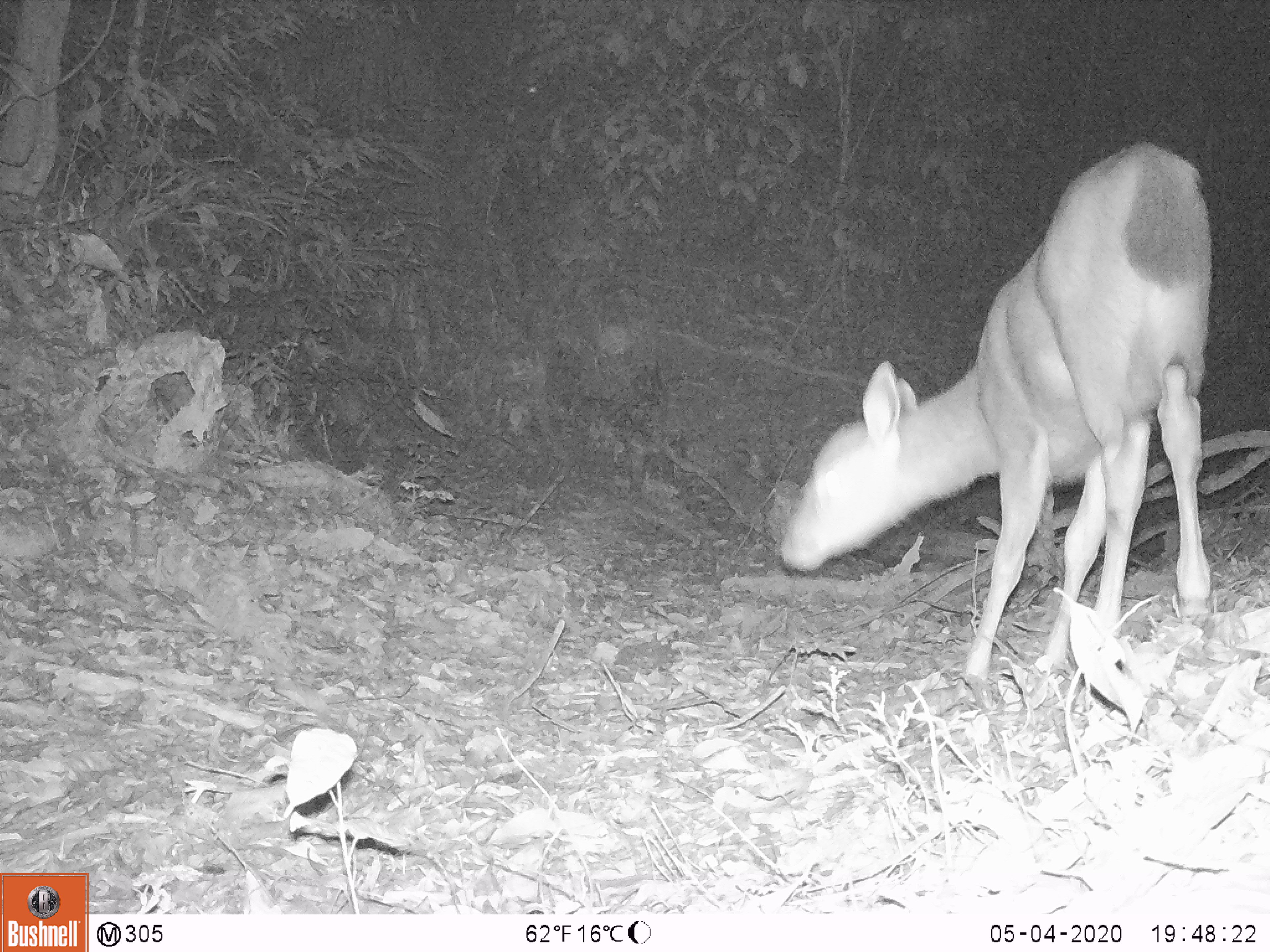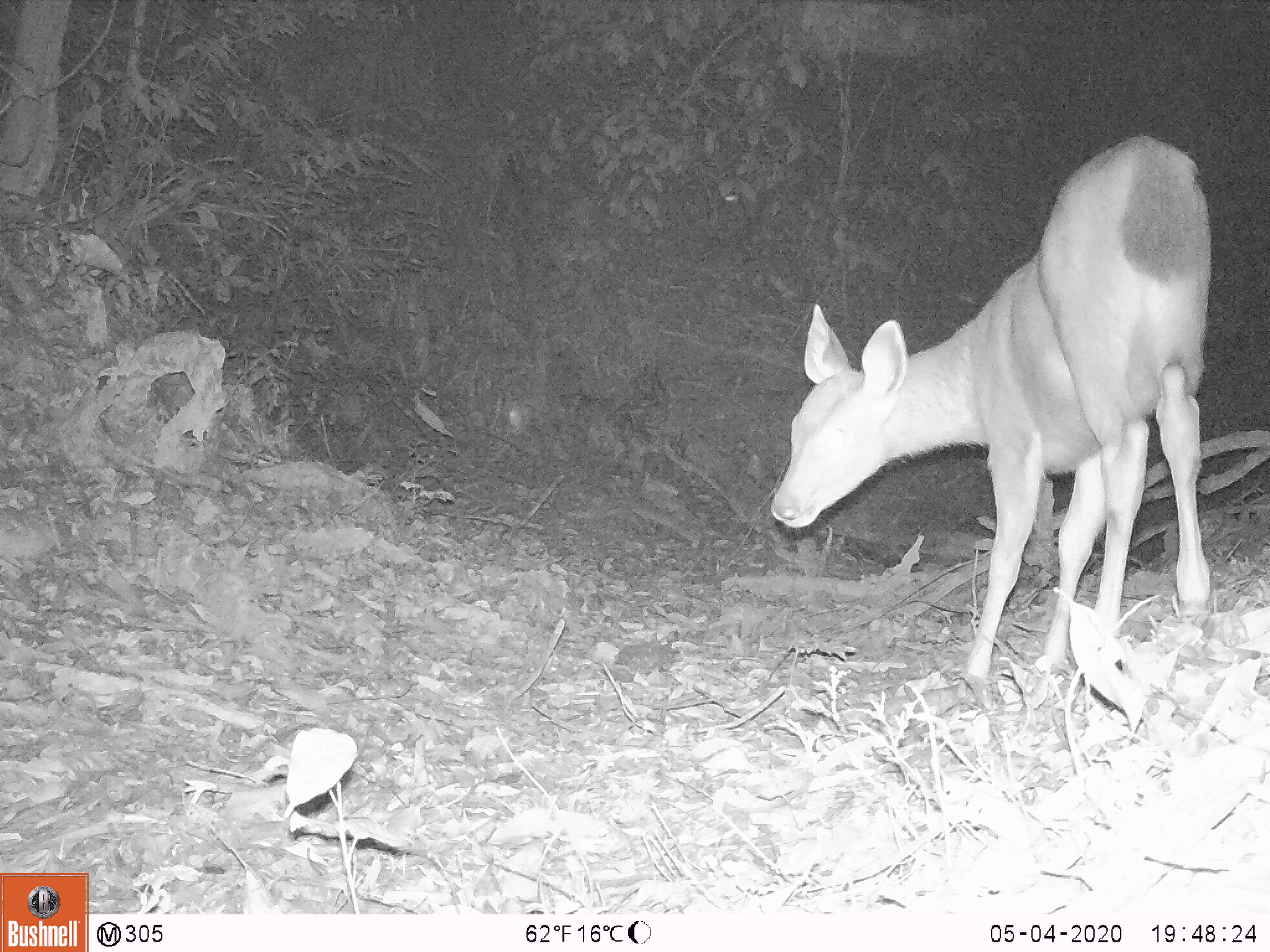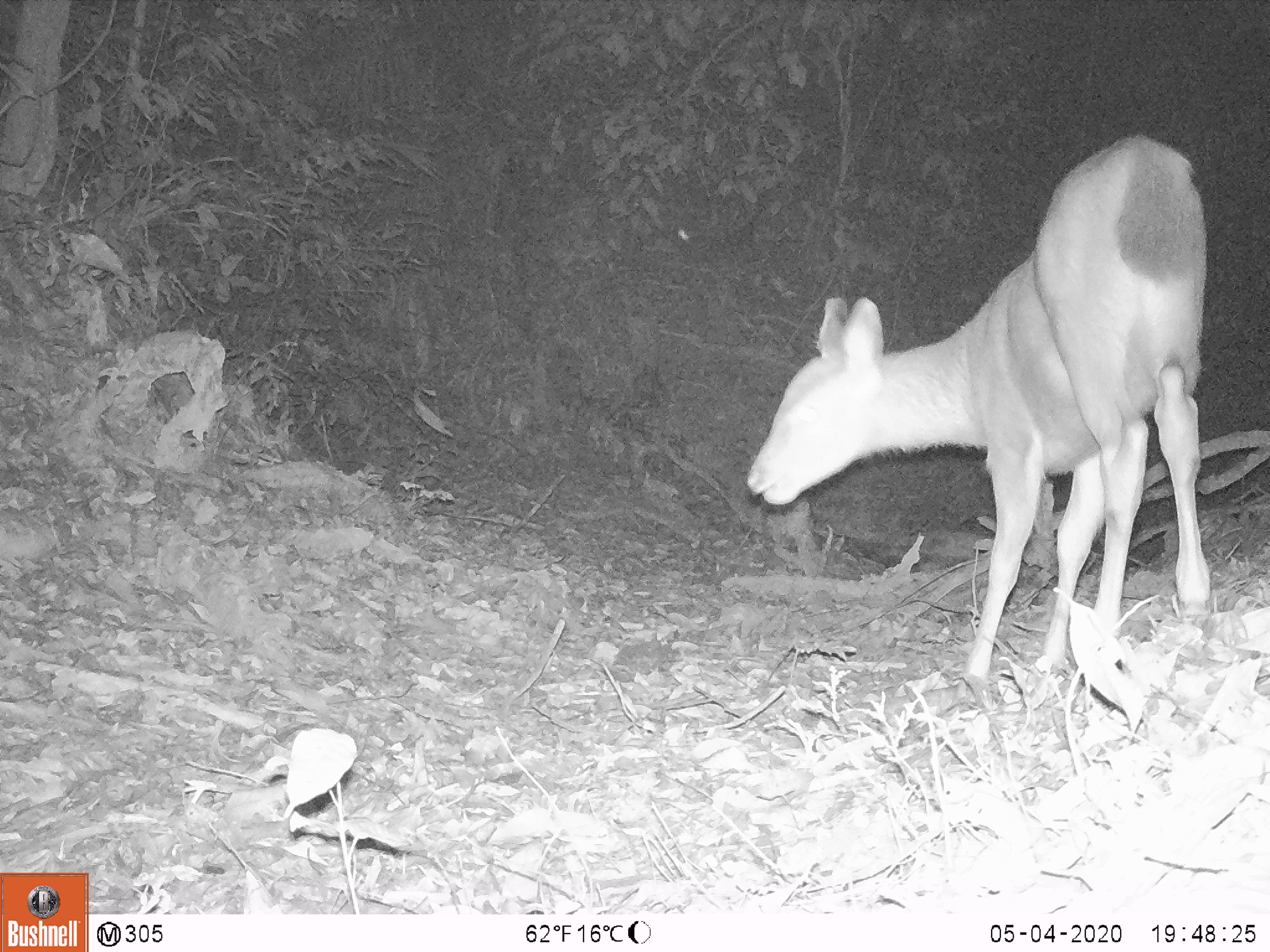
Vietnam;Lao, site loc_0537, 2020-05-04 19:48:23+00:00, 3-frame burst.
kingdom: Animalia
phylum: Chordata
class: Mammalia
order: Artiodactyla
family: Cervidae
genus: Rusa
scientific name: Rusa unicolor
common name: sambar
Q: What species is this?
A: Sambar (Rusa unicolor).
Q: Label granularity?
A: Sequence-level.